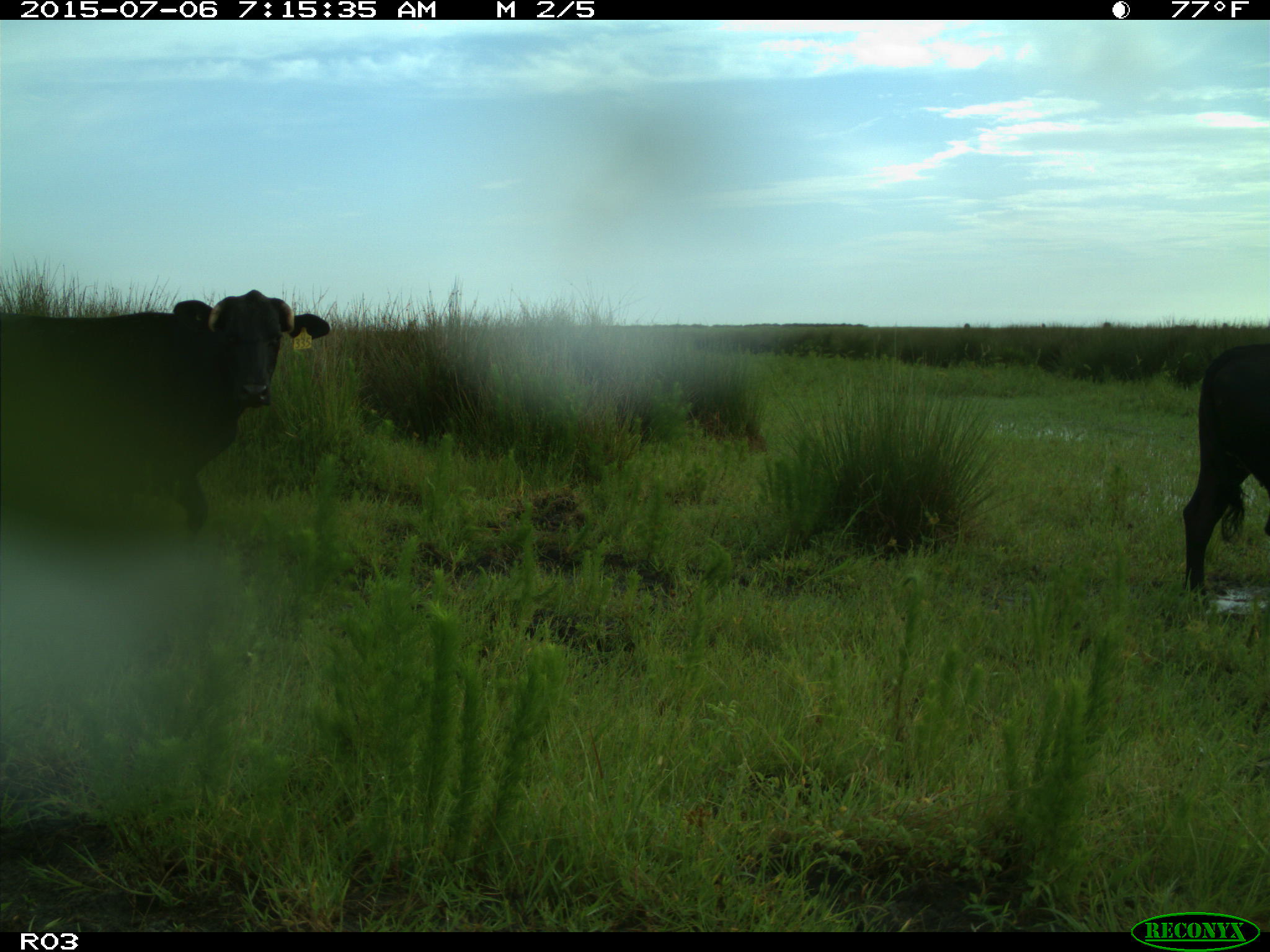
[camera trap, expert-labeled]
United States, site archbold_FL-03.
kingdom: Animalia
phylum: Chordata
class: Mammalia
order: Artiodactyla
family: Bovidae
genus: Bos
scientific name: Bos taurus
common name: domestic cow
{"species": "Bos taurus (domestic cow)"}